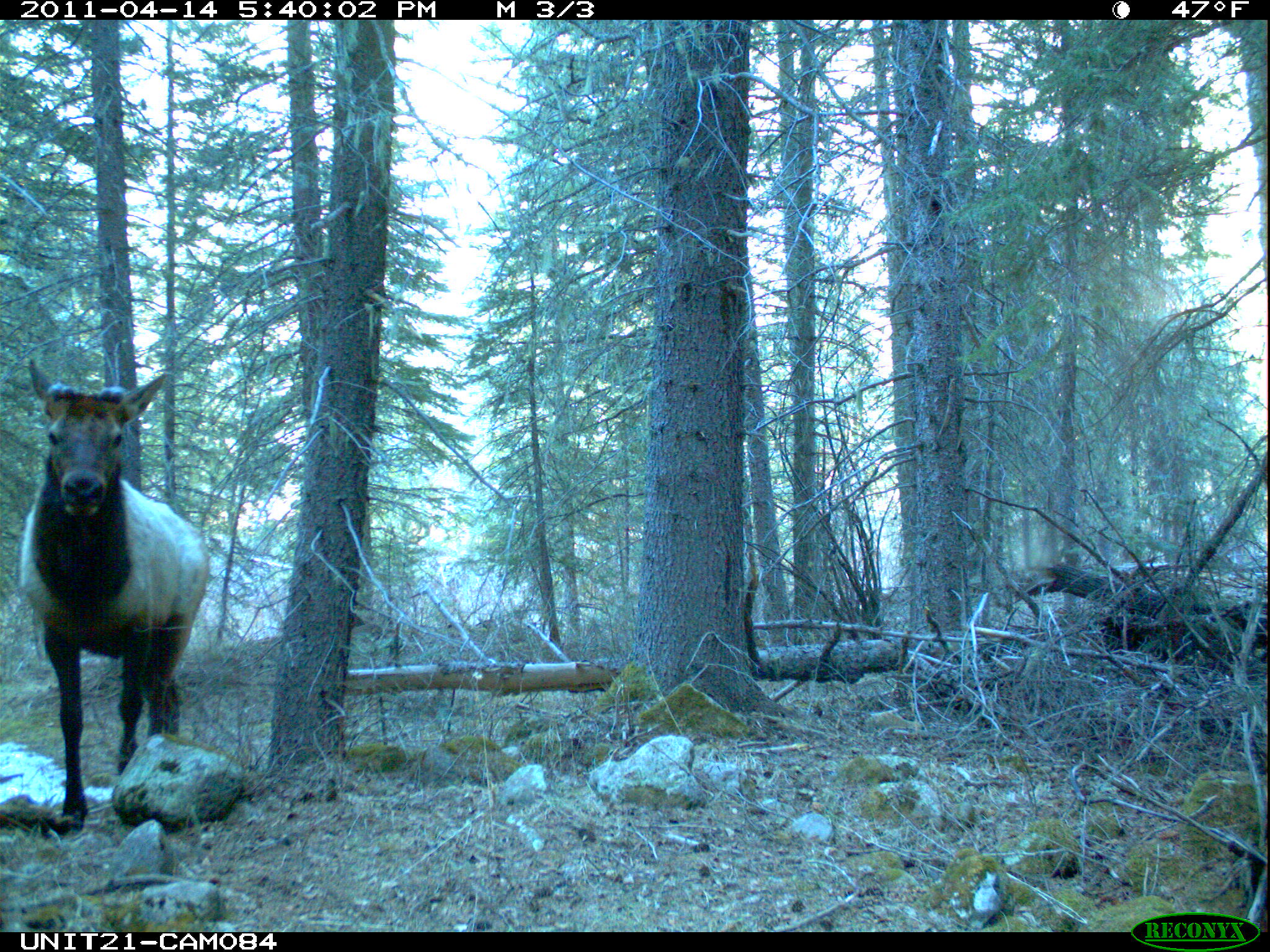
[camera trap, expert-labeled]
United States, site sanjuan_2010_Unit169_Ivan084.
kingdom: Animalia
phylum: Chordata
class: Mammalia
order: Artiodactyla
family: Cervidae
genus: Cervus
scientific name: Cervus elaphus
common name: red deer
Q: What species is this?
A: Cervus elaphus (red deer).